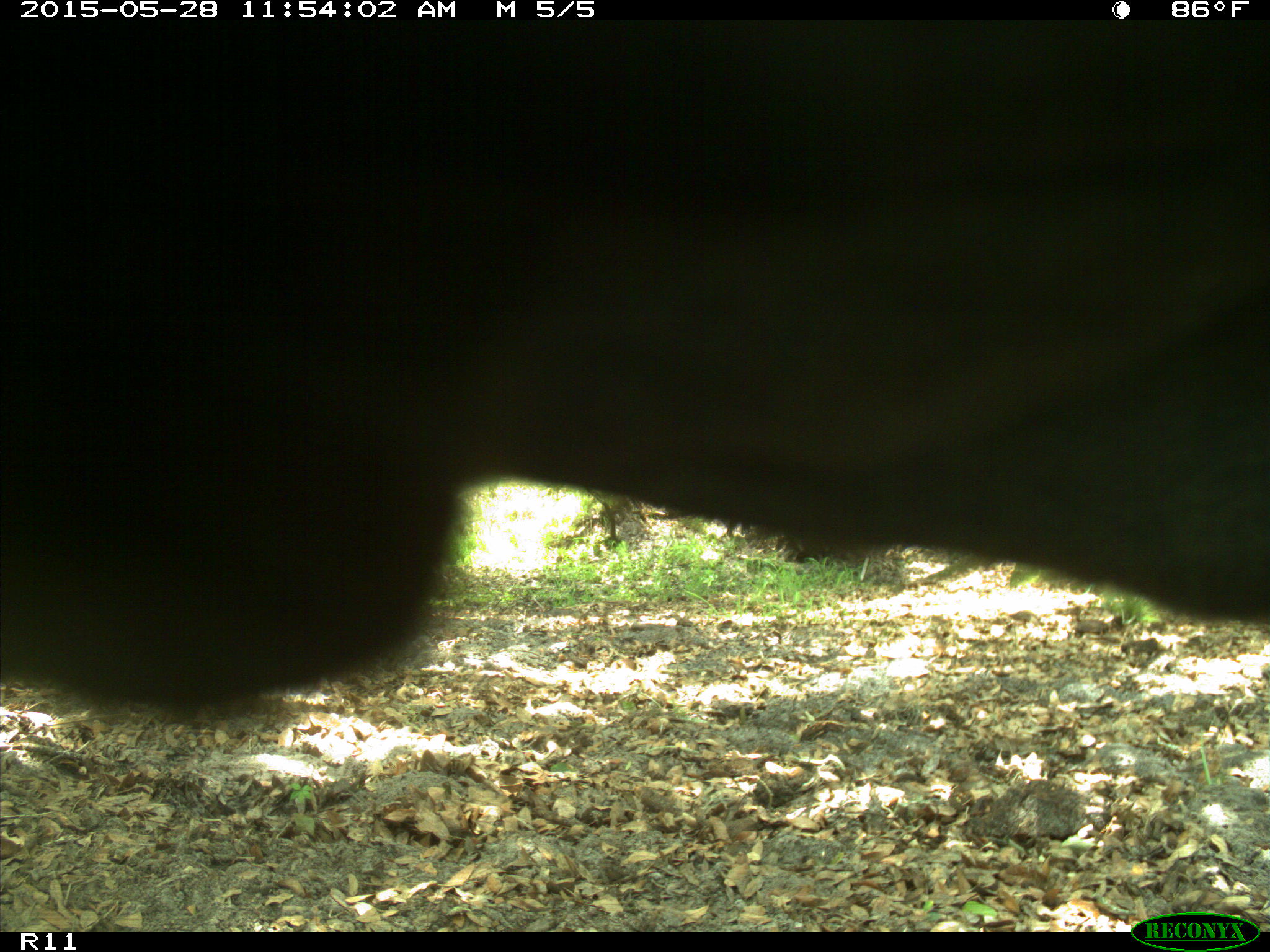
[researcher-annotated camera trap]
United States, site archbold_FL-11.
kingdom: Animalia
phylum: Chordata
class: Mammalia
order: Artiodactyla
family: Bovidae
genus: Bos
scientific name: Bos taurus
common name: domestic cow